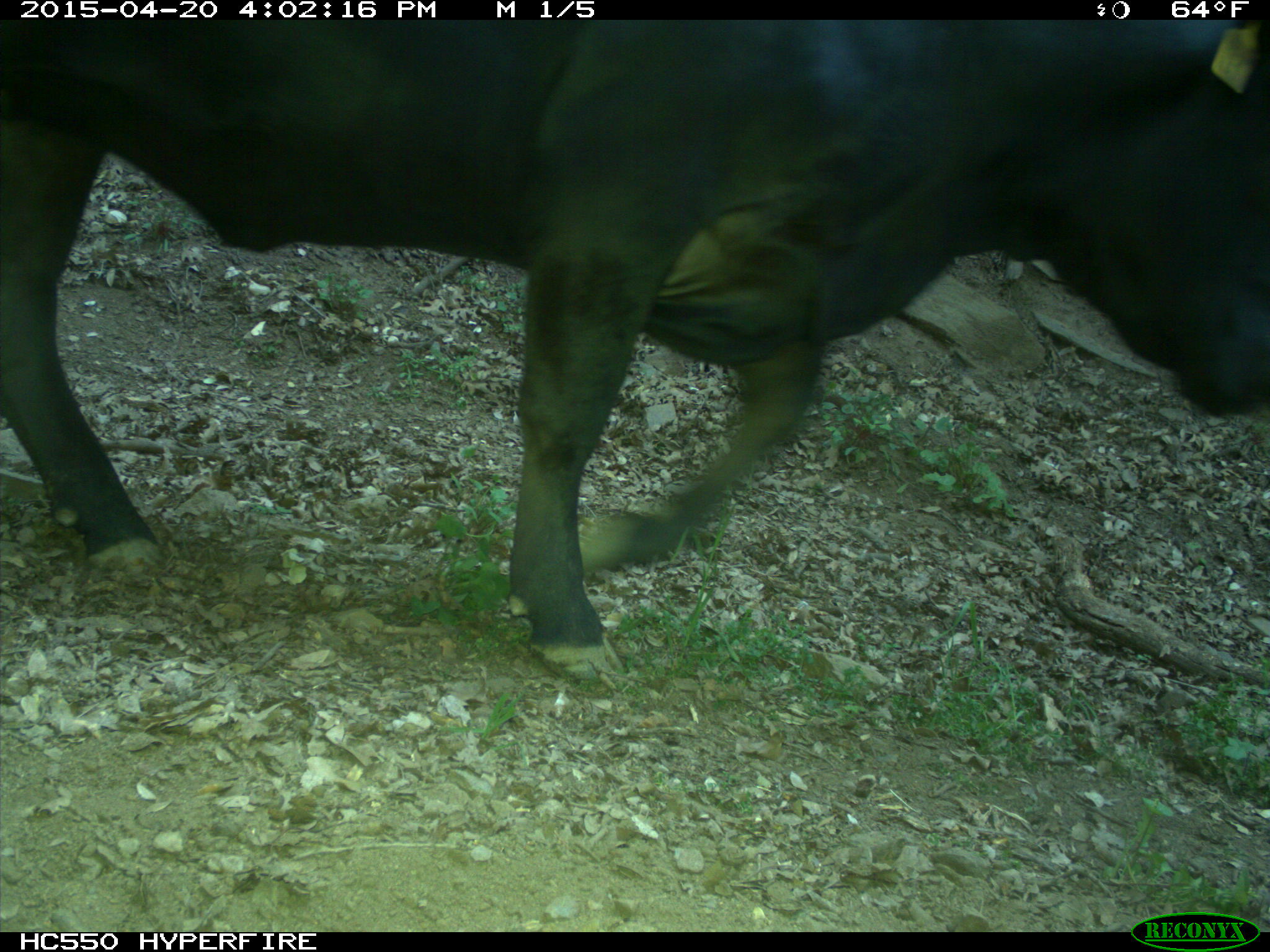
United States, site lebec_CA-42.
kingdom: Animalia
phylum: Chordata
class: Mammalia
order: Artiodactyla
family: Bovidae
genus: Bos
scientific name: Bos taurus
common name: domestic cow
Bos taurus (domestic cow).